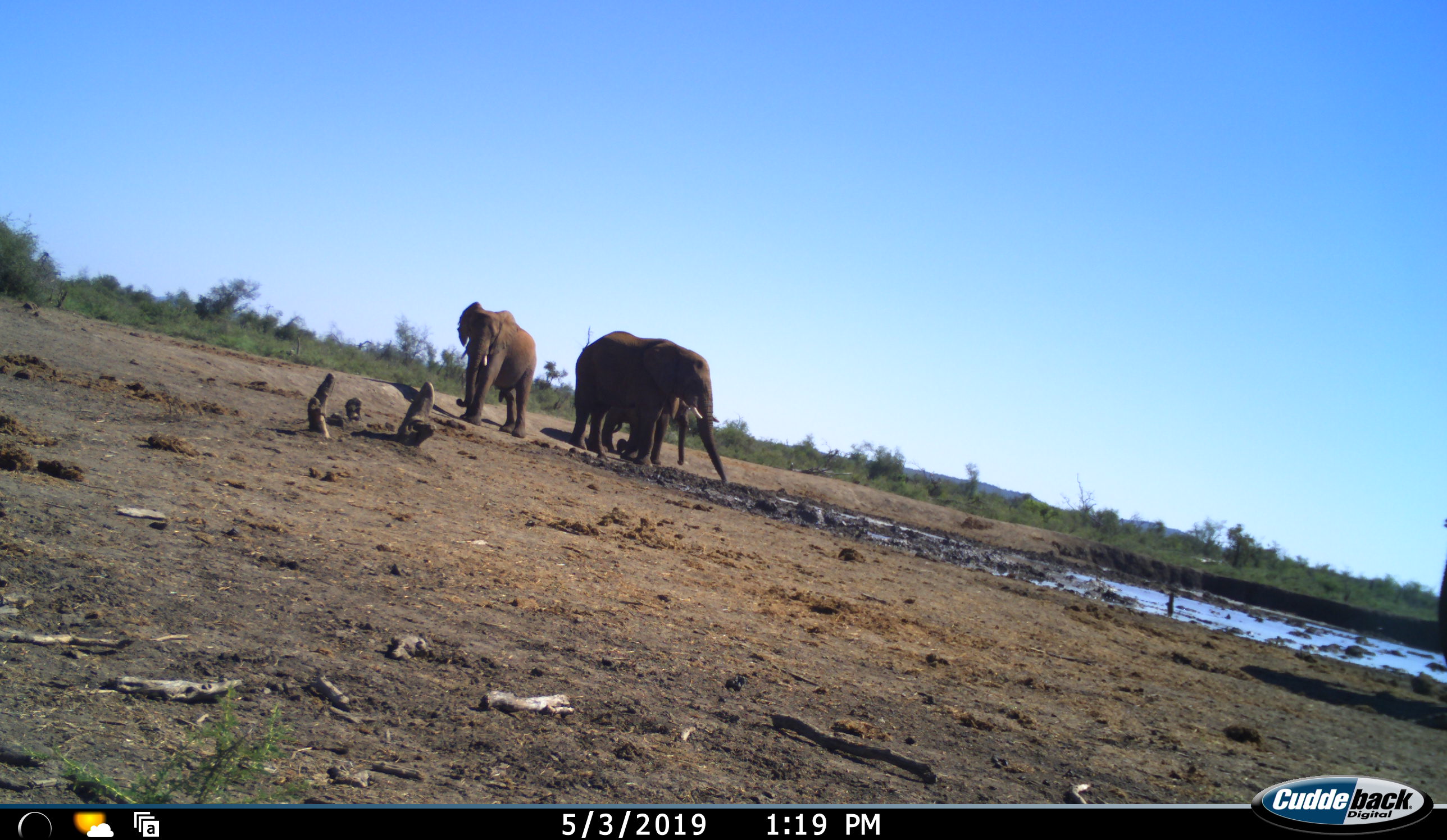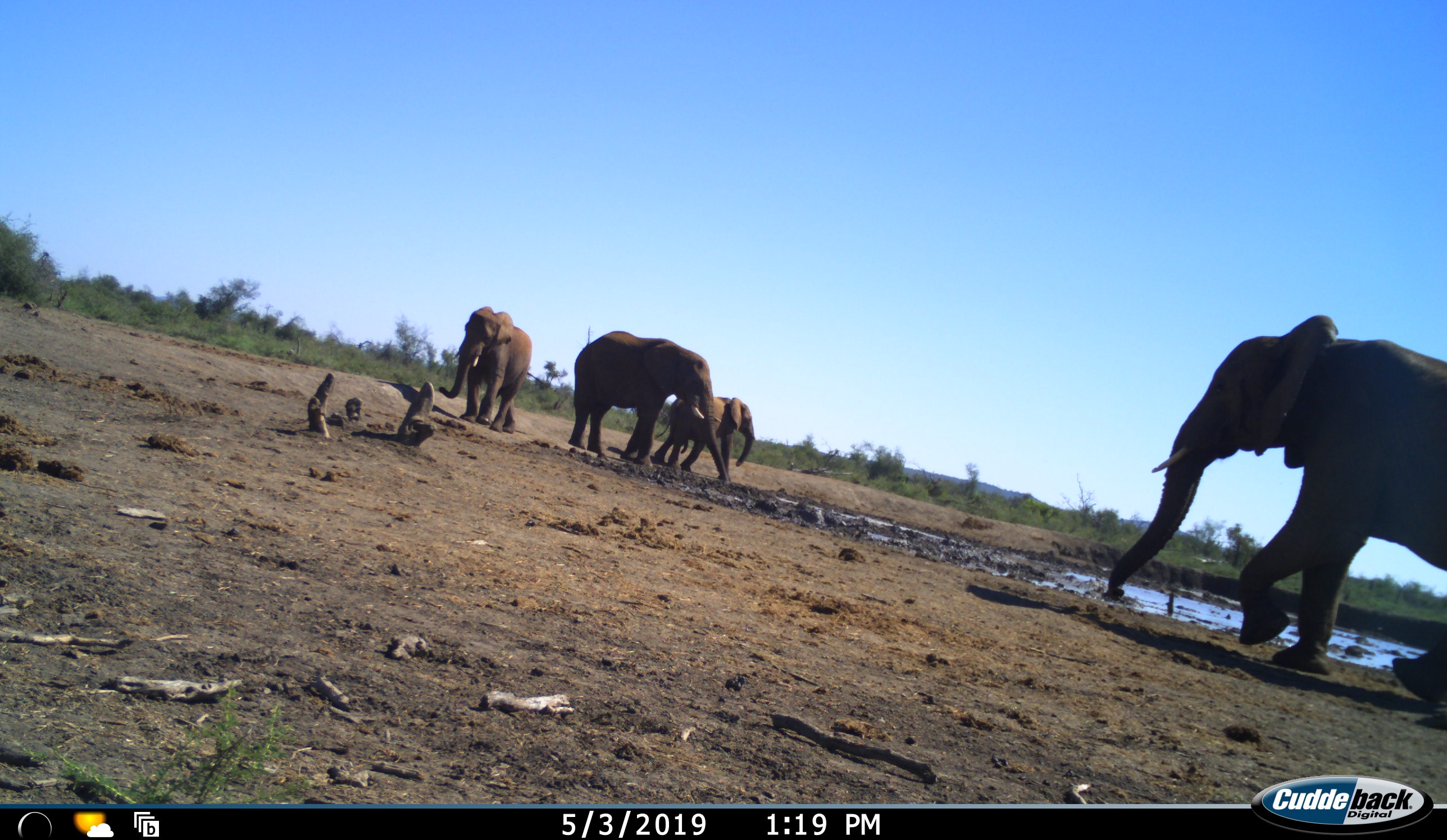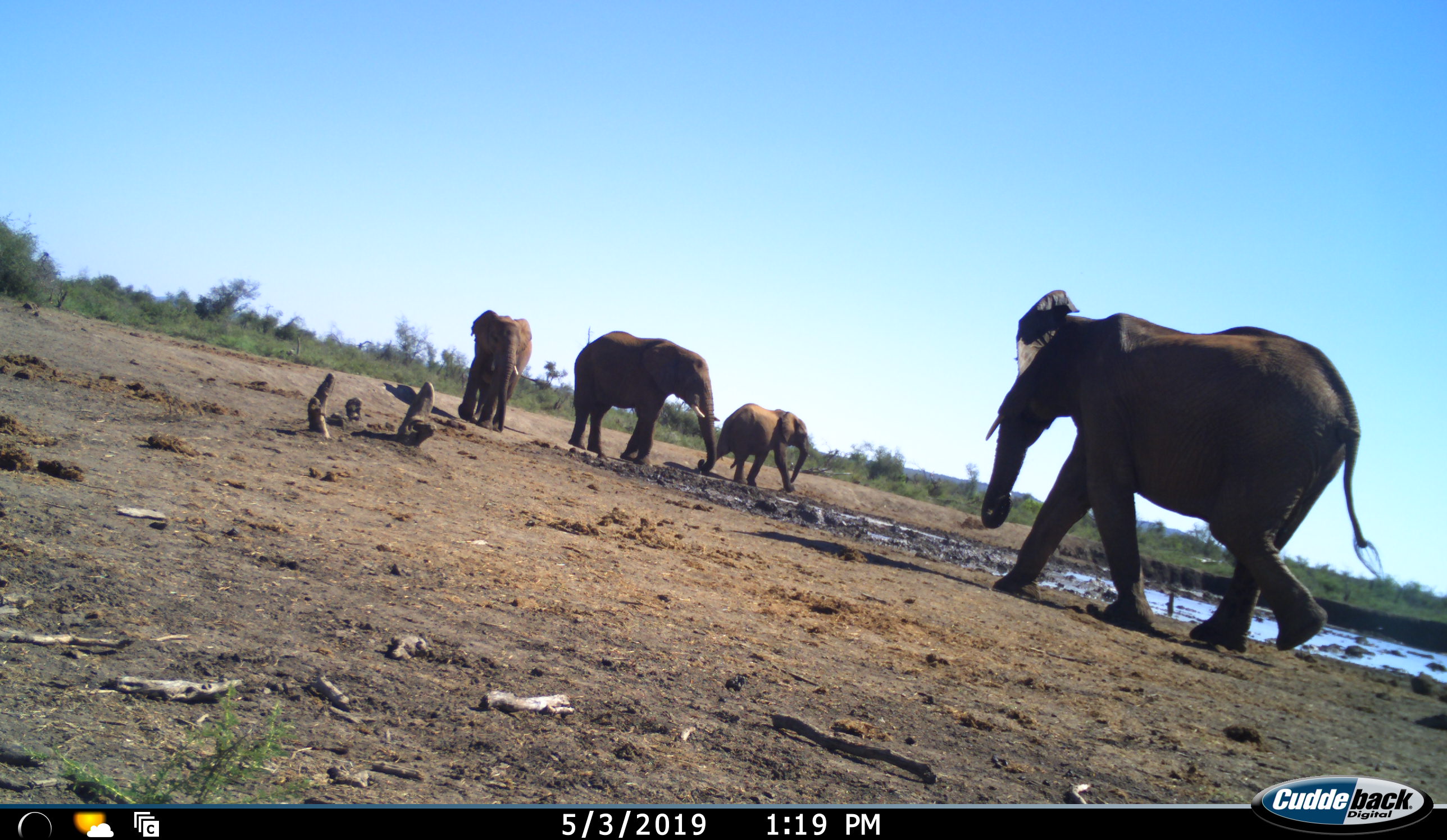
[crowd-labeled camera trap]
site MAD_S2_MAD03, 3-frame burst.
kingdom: Animalia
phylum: Chordata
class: Mammalia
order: Proboscidea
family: Elephantidae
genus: Loxodonta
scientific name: Loxodonta africana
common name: african bush elephant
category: elephant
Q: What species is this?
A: Elephant (african bush elephant) (Loxodonta africana).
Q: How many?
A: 4.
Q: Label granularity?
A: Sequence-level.